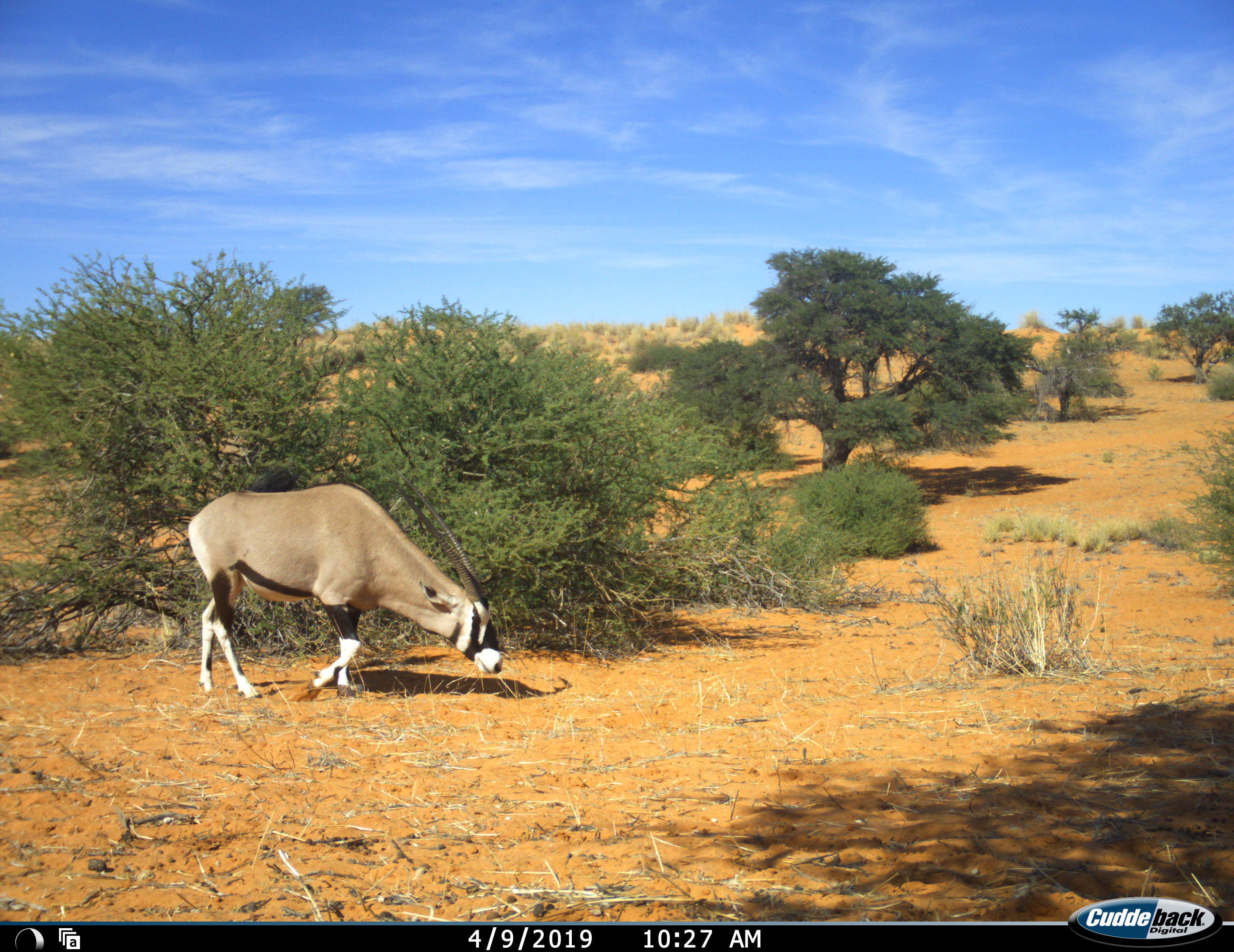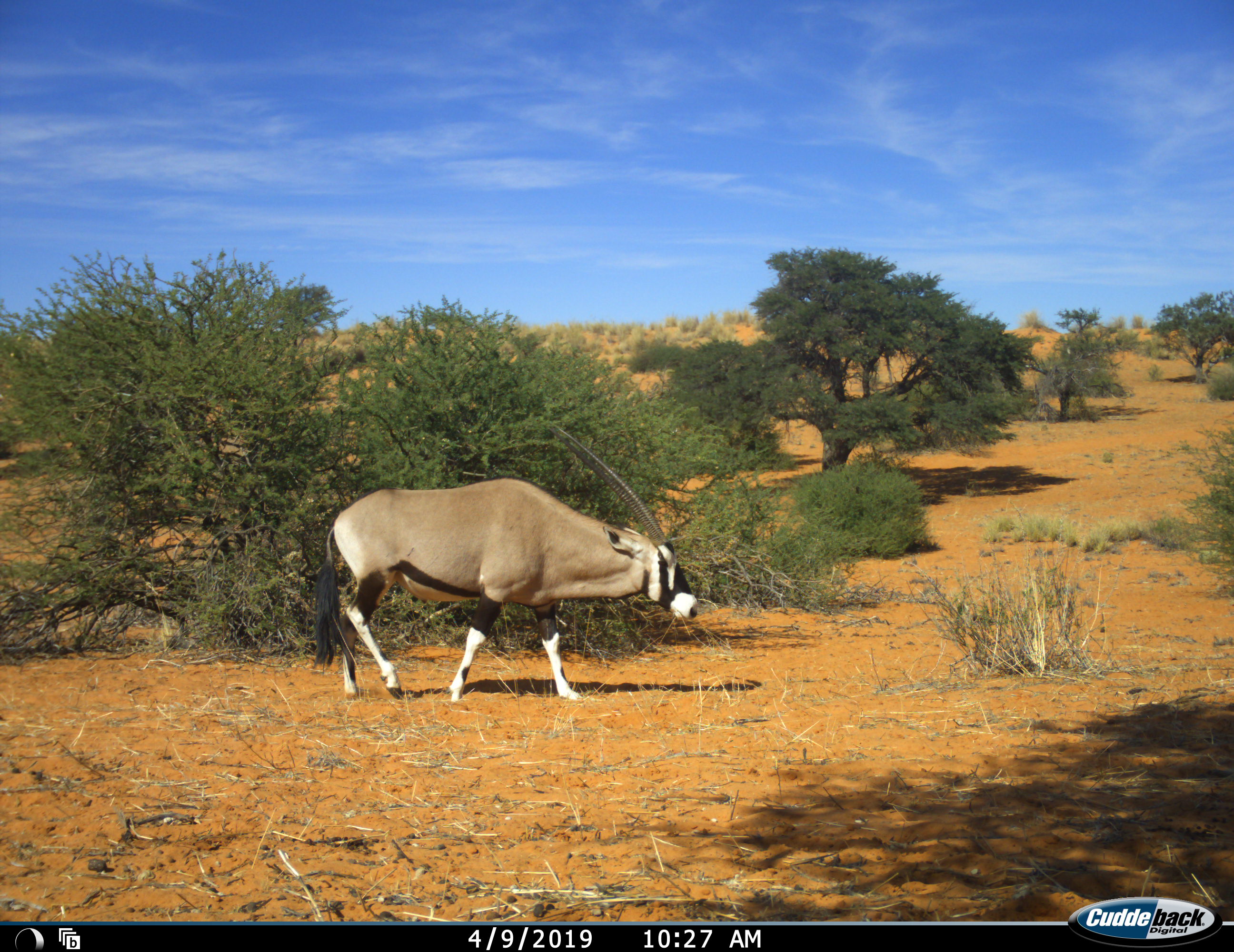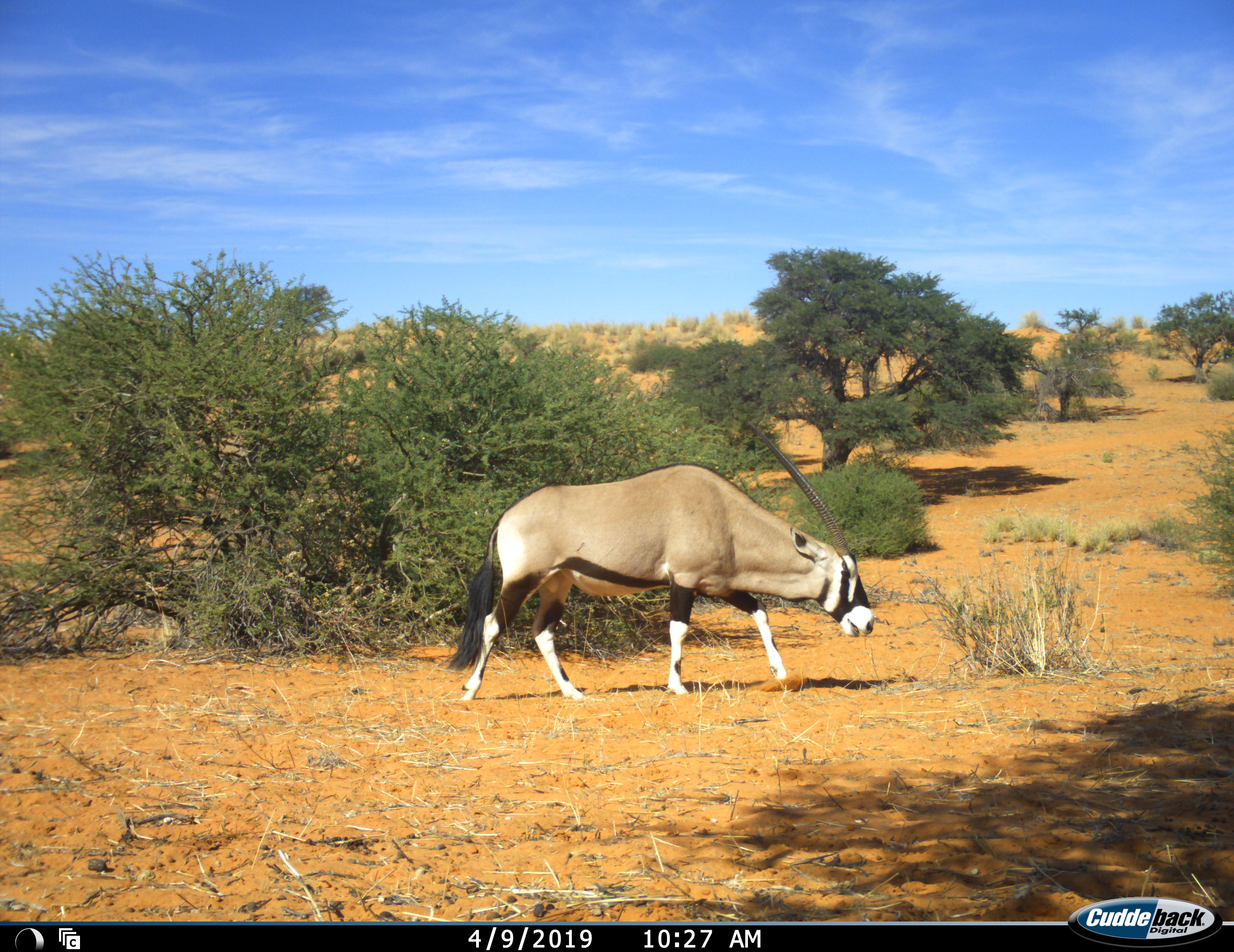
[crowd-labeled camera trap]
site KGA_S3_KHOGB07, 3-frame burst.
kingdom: Animalia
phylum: Chordata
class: Mammalia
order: Artiodactyla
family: Bovidae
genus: Oryx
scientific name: Oryx gazella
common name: gemsbok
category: oryx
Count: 1.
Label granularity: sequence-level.